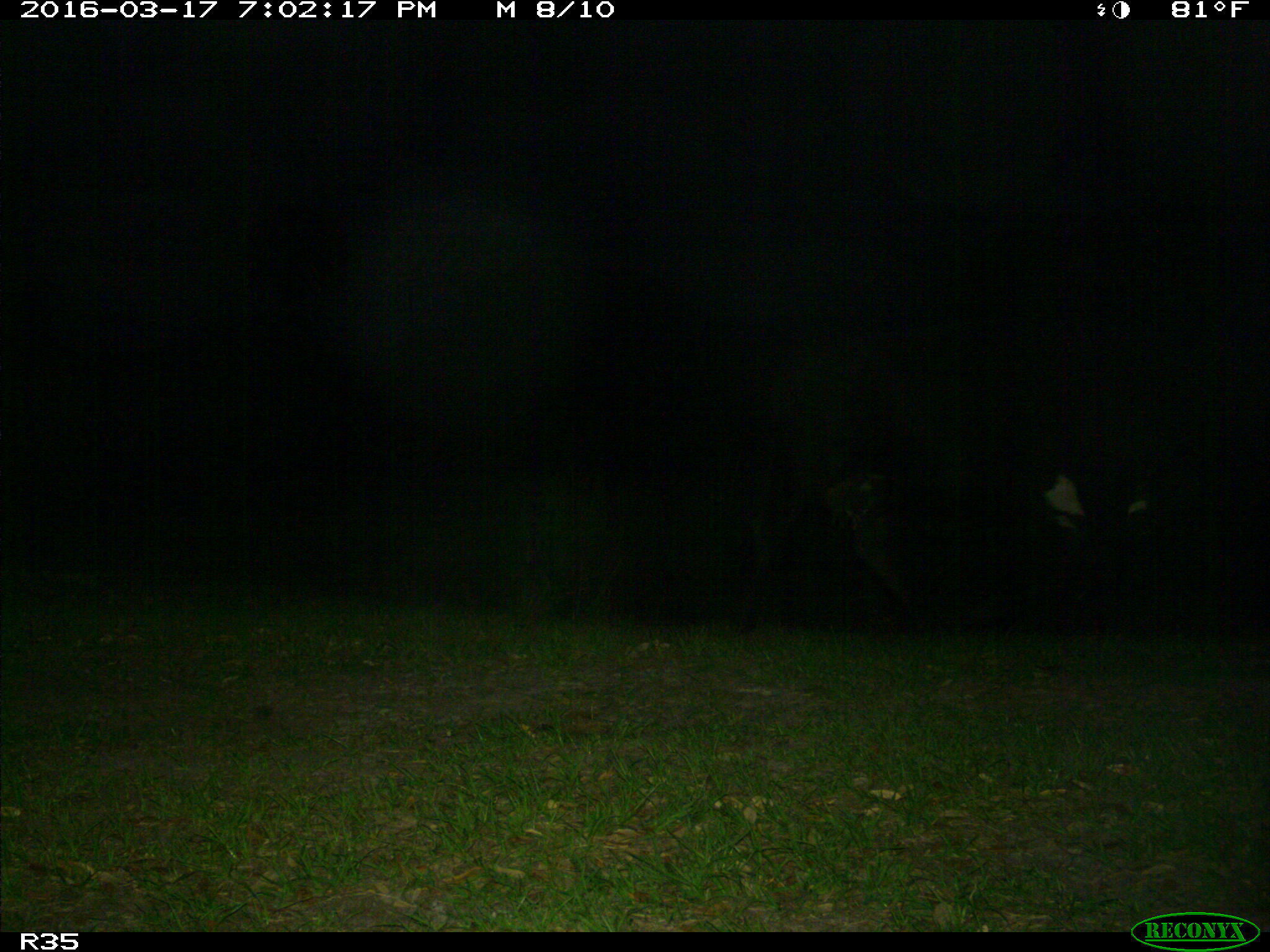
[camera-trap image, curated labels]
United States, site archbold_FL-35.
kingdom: Animalia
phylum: Chordata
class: Mammalia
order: Artiodactyla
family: Bovidae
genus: Bos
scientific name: Bos taurus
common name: domestic cow